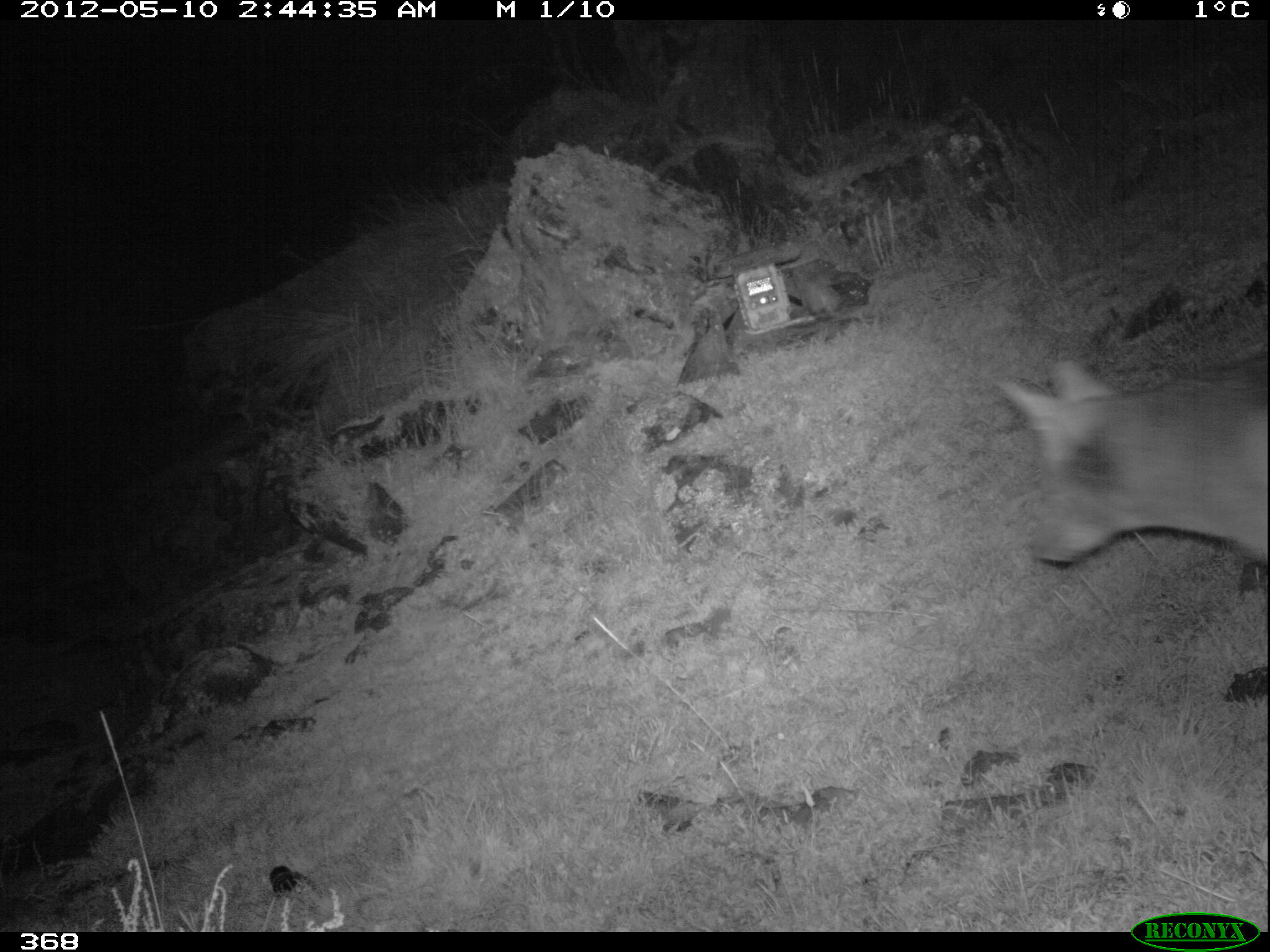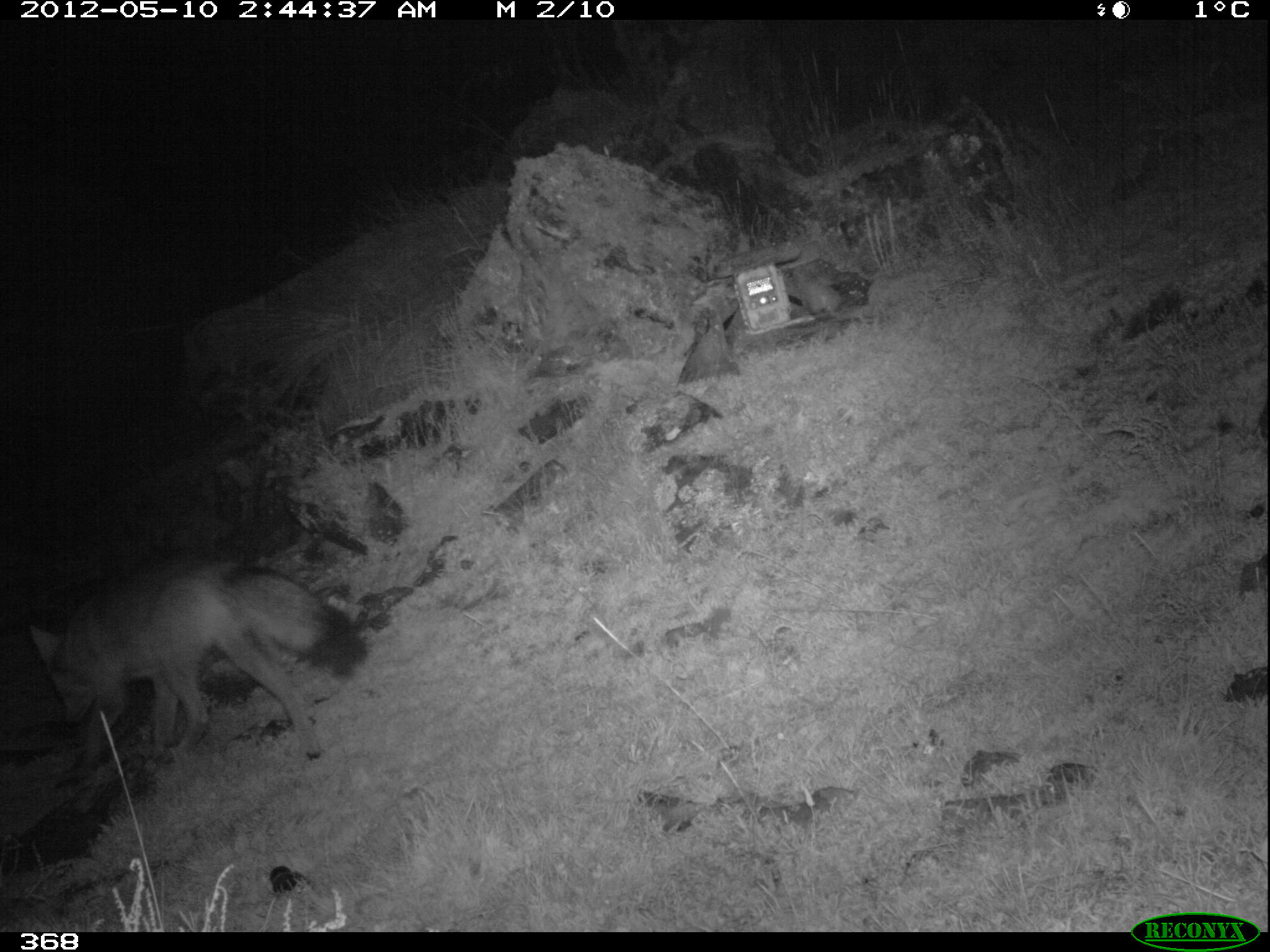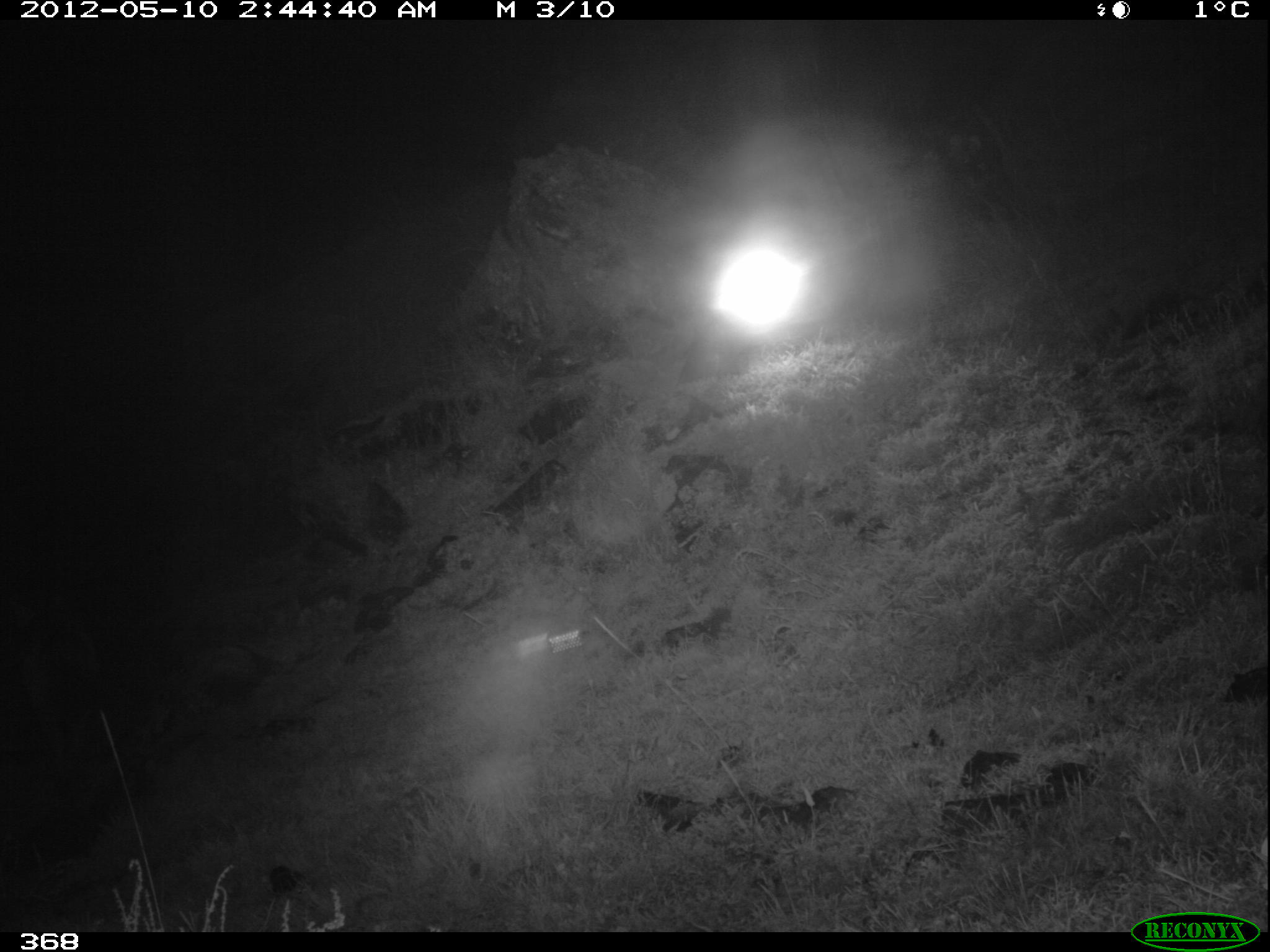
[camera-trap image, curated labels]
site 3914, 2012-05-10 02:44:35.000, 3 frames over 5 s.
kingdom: Animalia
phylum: Chordata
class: Mammalia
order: Carnivora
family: Canidae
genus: Lycalopex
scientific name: Lycalopex culpaeus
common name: culpeo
Lycalopex culpaeus (culpeo).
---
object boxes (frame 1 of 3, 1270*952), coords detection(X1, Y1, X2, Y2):
lycalopex culpaeus: detection(994, 350, 1266, 570)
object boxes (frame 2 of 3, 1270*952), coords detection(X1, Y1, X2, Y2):
lycalopex culpaeus: detection(25, 540, 335, 760)